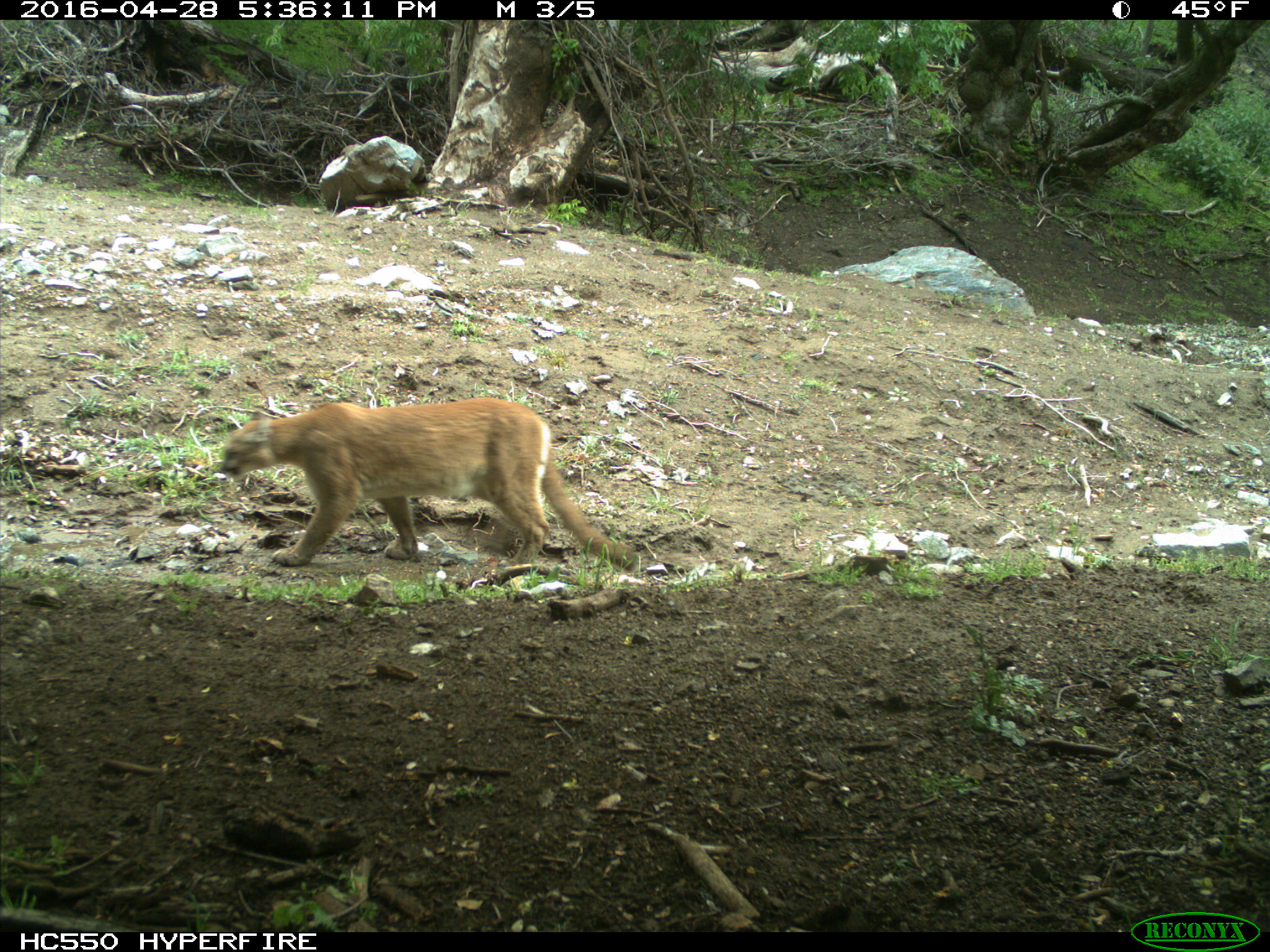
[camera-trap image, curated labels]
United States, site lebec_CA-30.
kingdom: Animalia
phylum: Chordata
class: Mammalia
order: Carnivora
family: Felidae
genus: Puma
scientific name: Puma concolor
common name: mountain lion